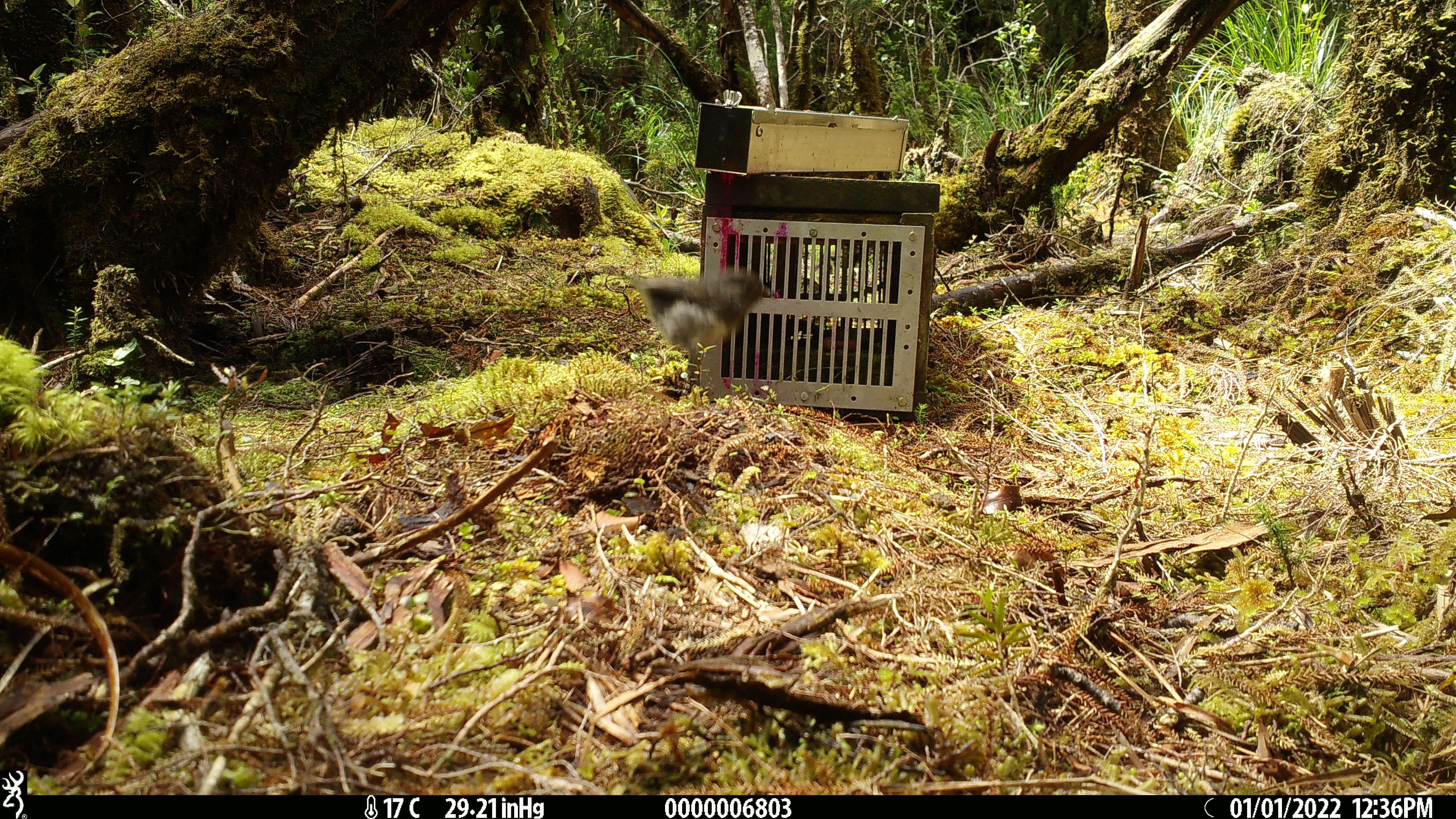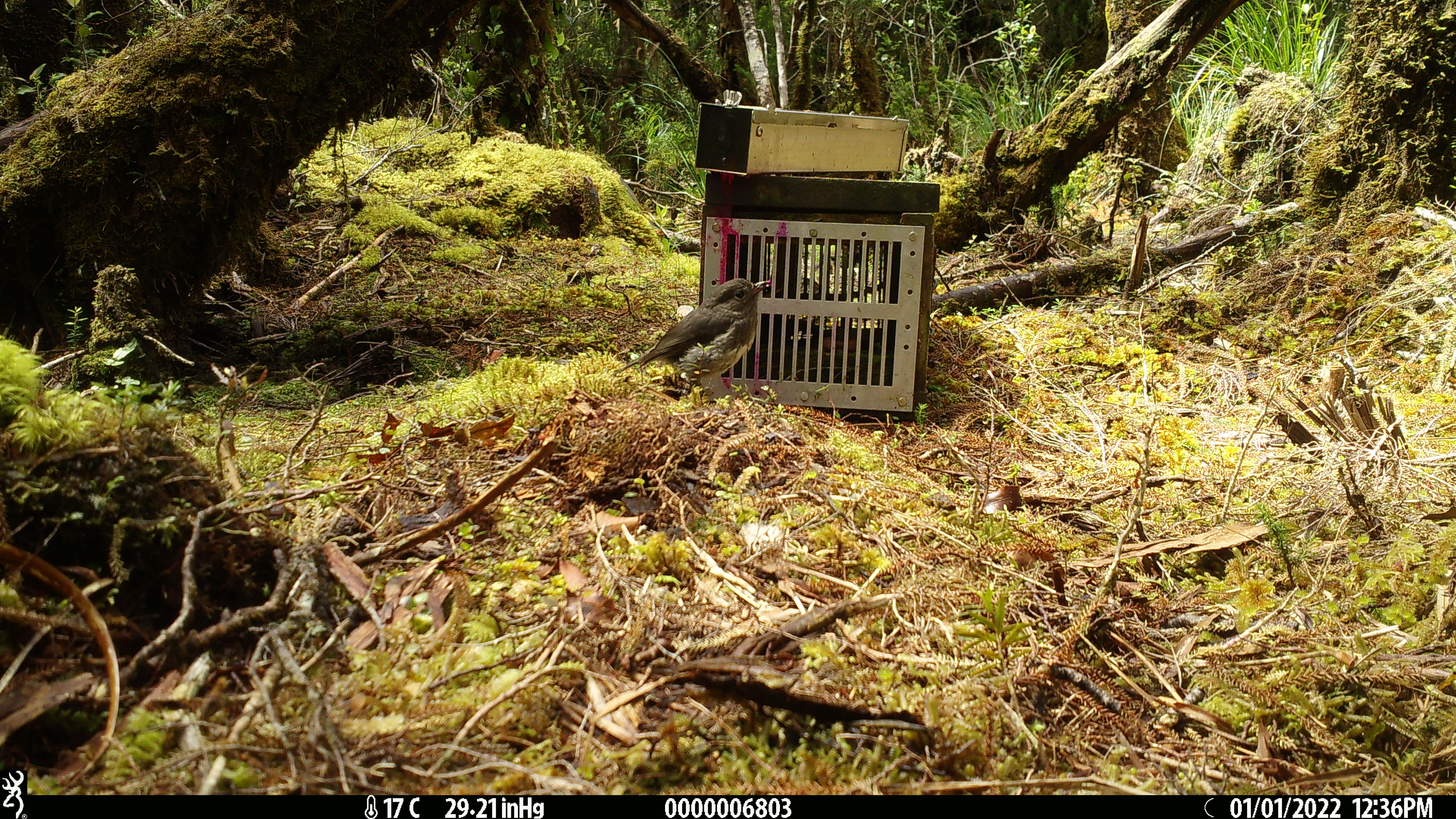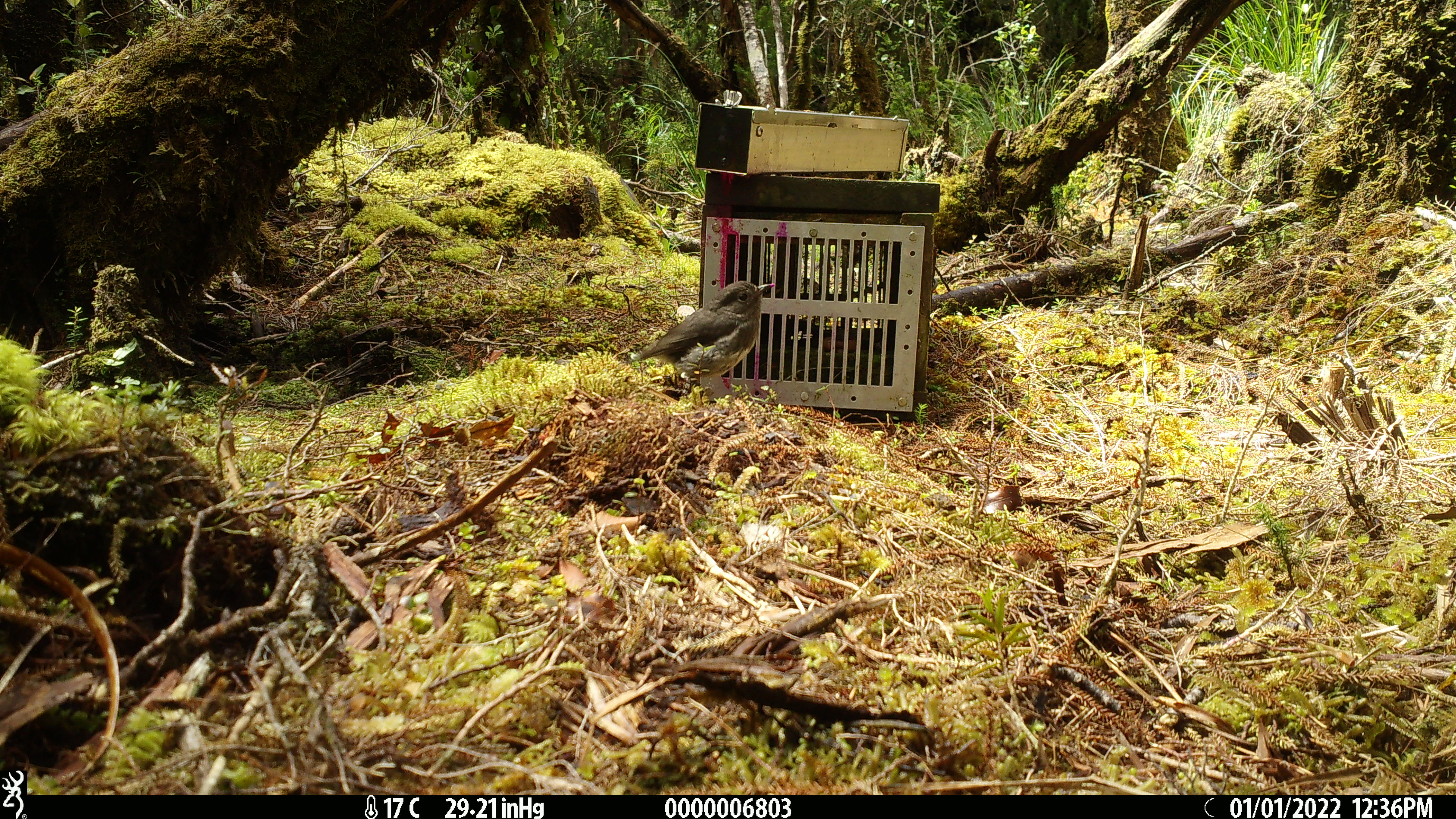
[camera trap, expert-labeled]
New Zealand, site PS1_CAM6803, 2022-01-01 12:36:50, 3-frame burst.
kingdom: Animalia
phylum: Chordata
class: Aves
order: Passeriformes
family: Petroicidae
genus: Petroica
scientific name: Petroica australis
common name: new zealand robin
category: robin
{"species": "robin (new zealand robin) (Petroica australis)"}